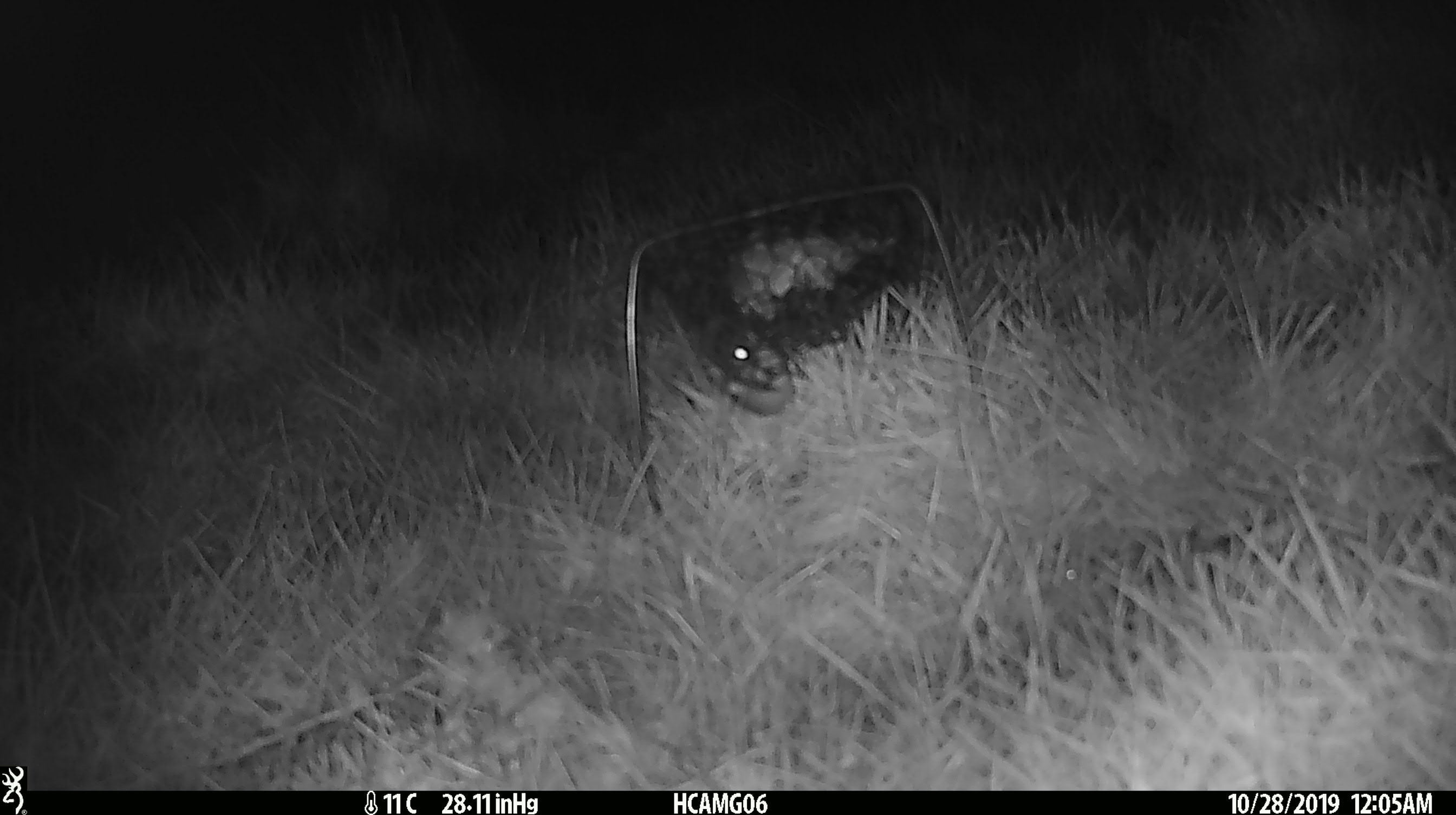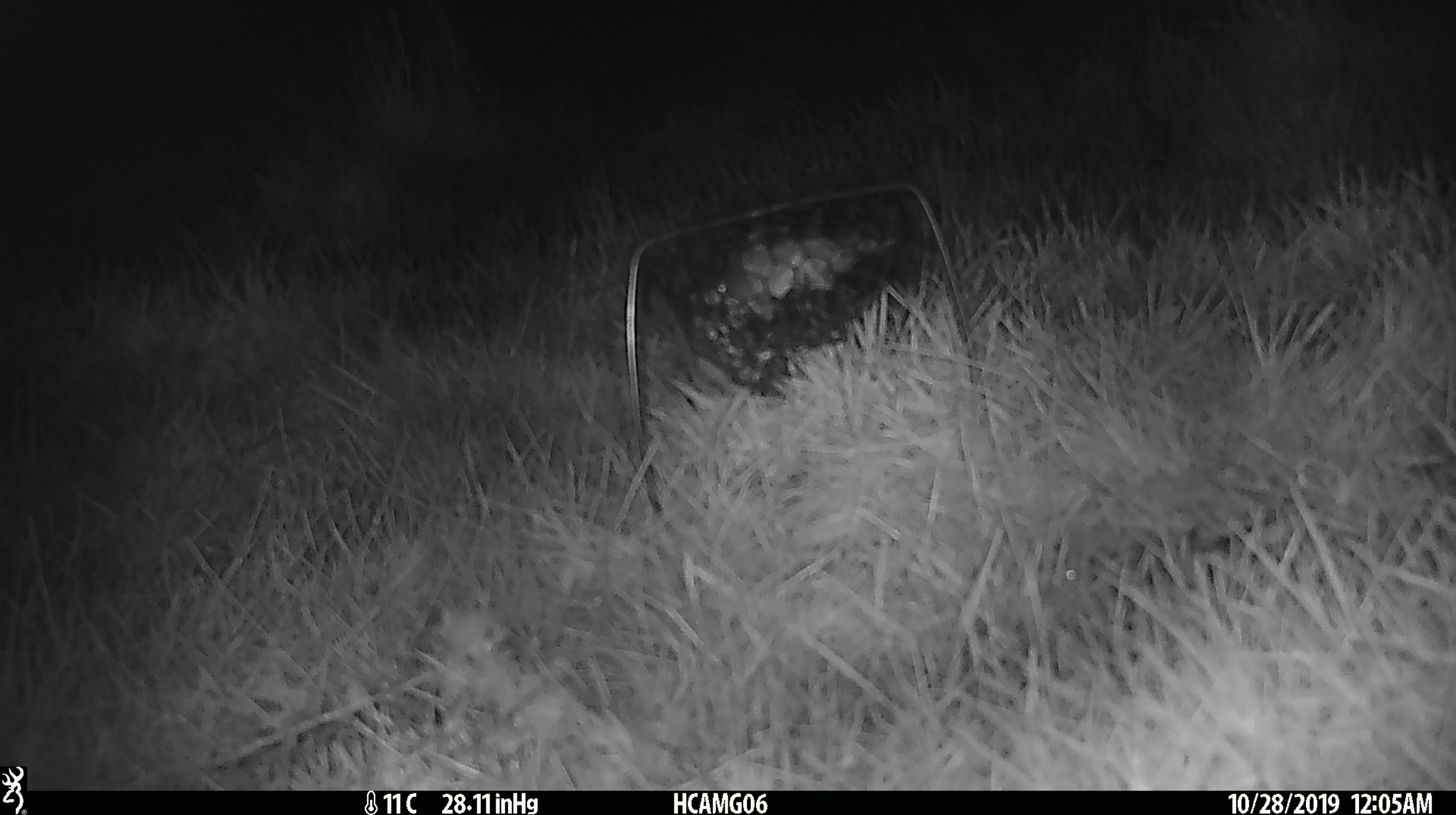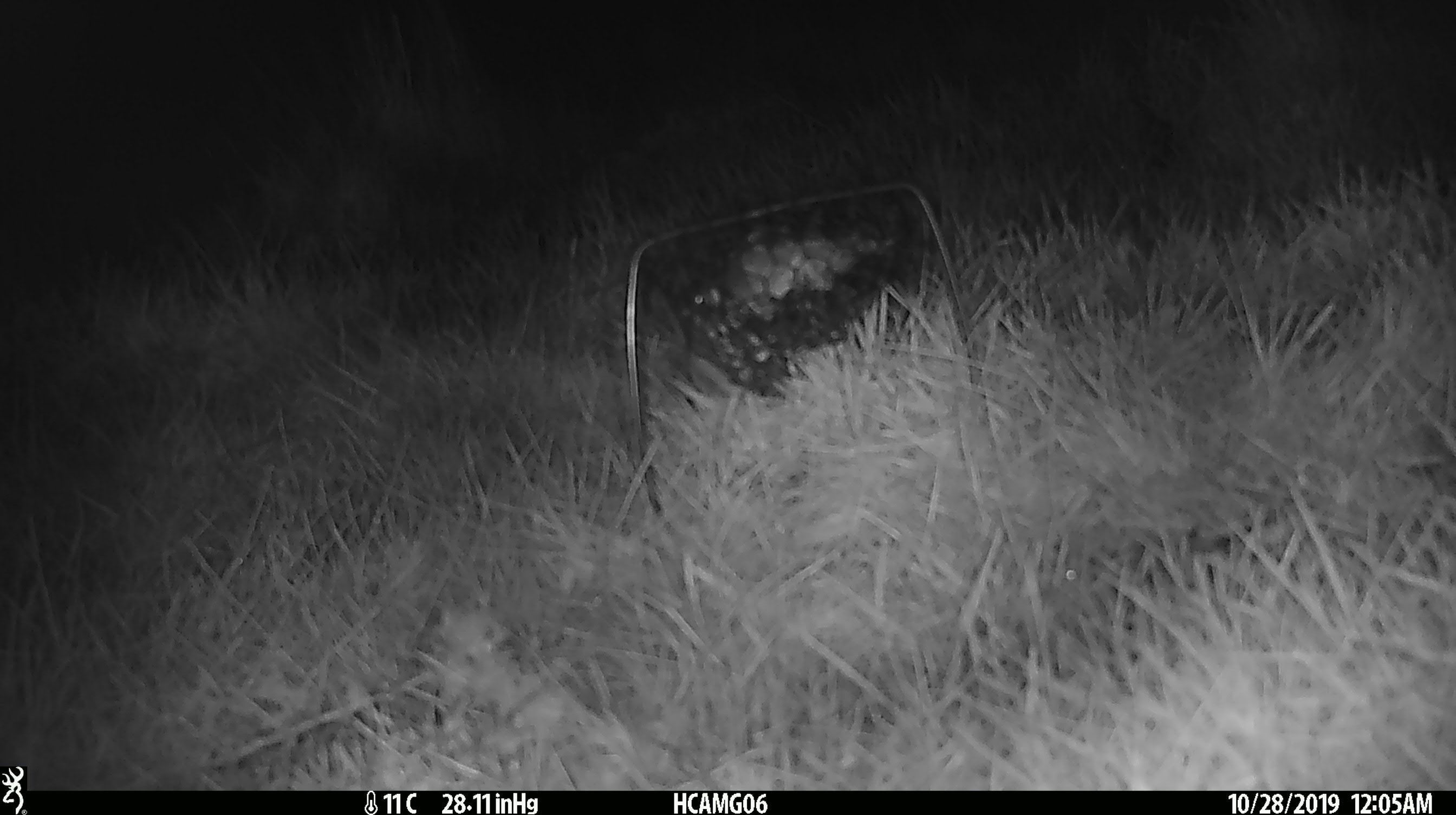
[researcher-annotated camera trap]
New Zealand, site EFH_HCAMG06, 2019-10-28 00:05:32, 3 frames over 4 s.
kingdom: Animalia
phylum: Chordata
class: Mammalia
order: Rodentia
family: Muridae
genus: Mus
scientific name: Mus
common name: mouse